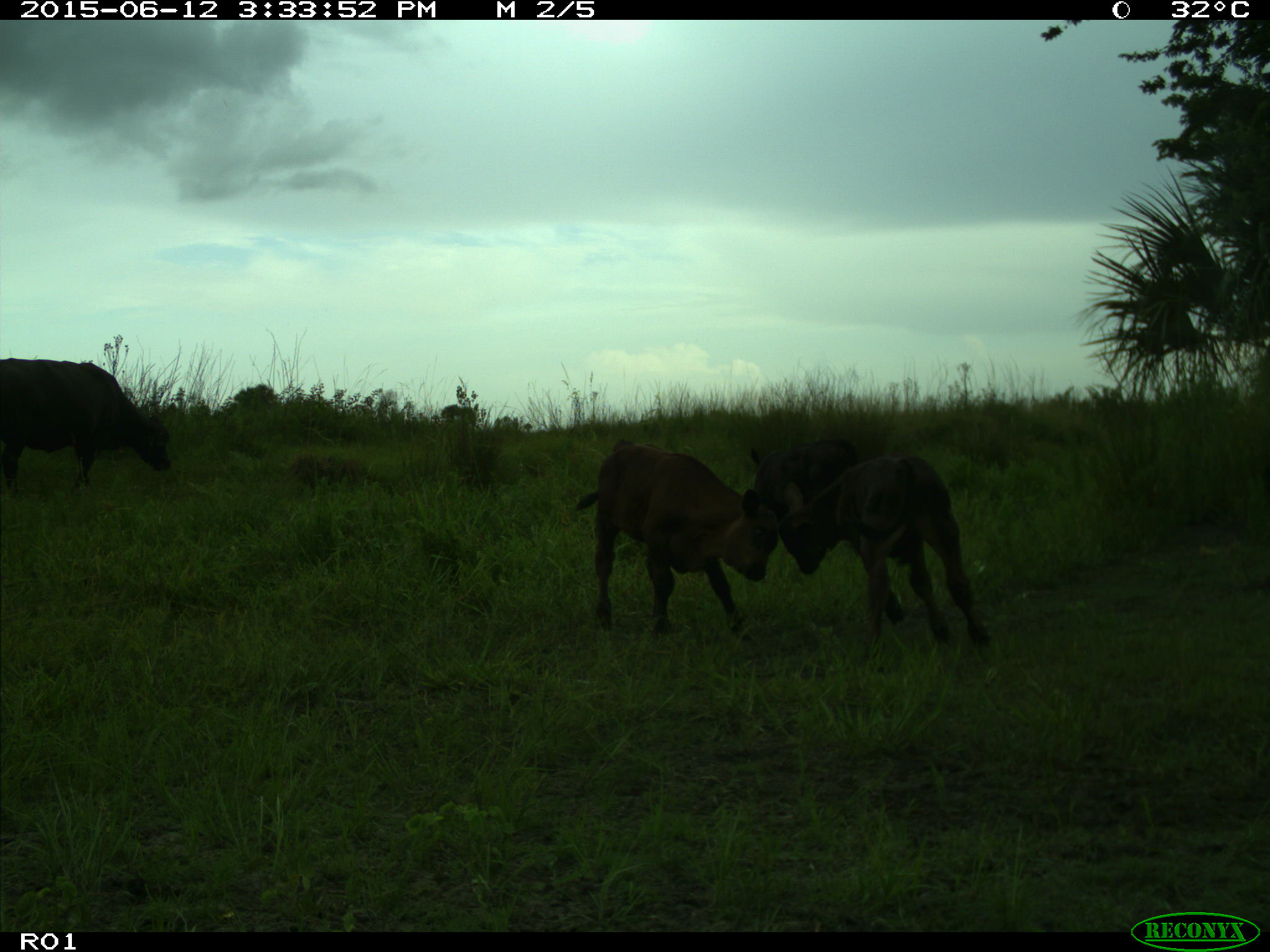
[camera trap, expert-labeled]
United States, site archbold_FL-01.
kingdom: Animalia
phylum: Chordata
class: Mammalia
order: Artiodactyla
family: Bovidae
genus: Bos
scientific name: Bos taurus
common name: domestic cow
Bos taurus (domestic cow).